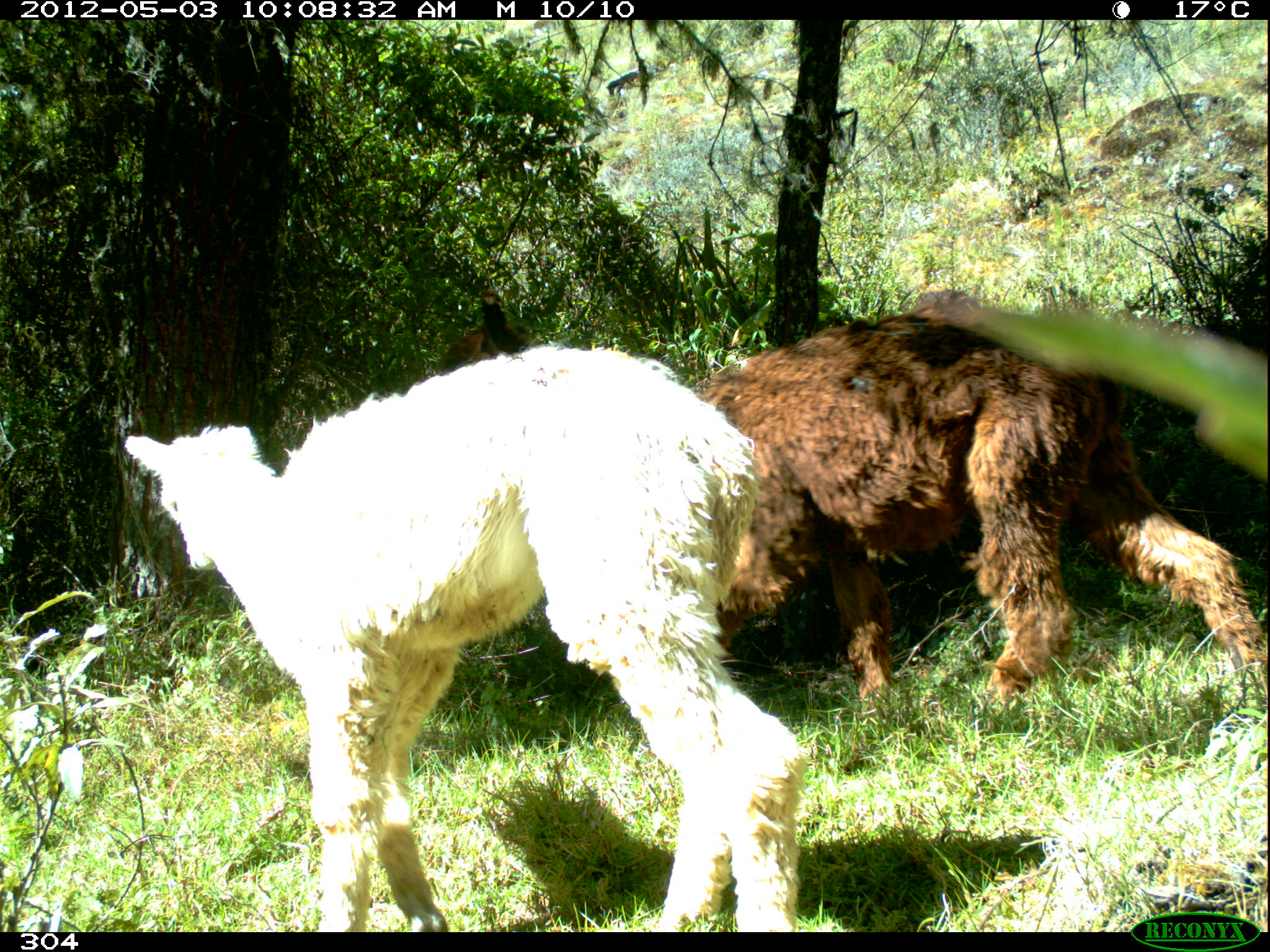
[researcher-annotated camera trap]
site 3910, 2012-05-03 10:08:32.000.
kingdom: Animalia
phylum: Chordata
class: Mammalia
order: Artiodactyla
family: Camelidae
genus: Vicugna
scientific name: Vicugna pacos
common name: alpaca